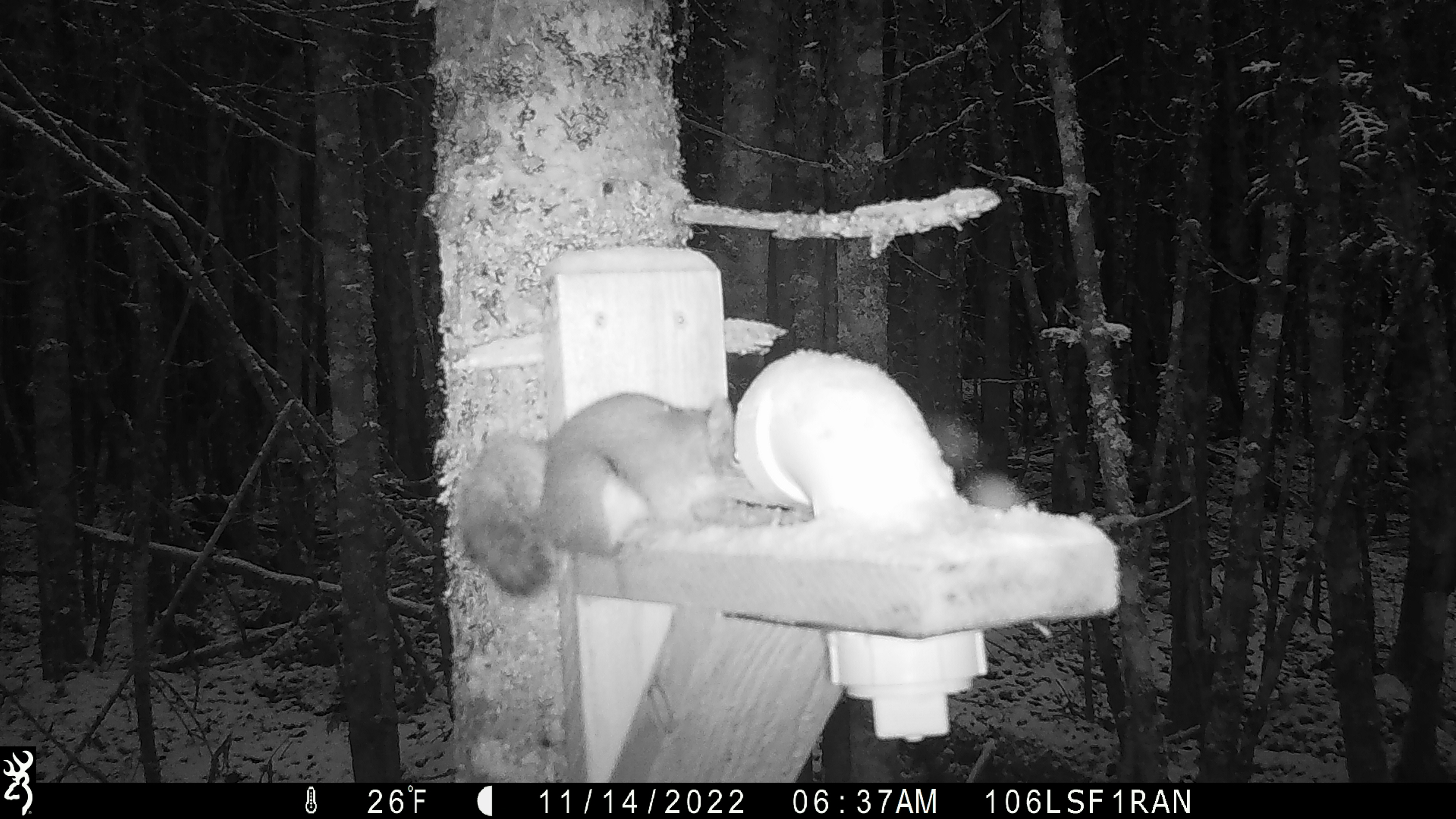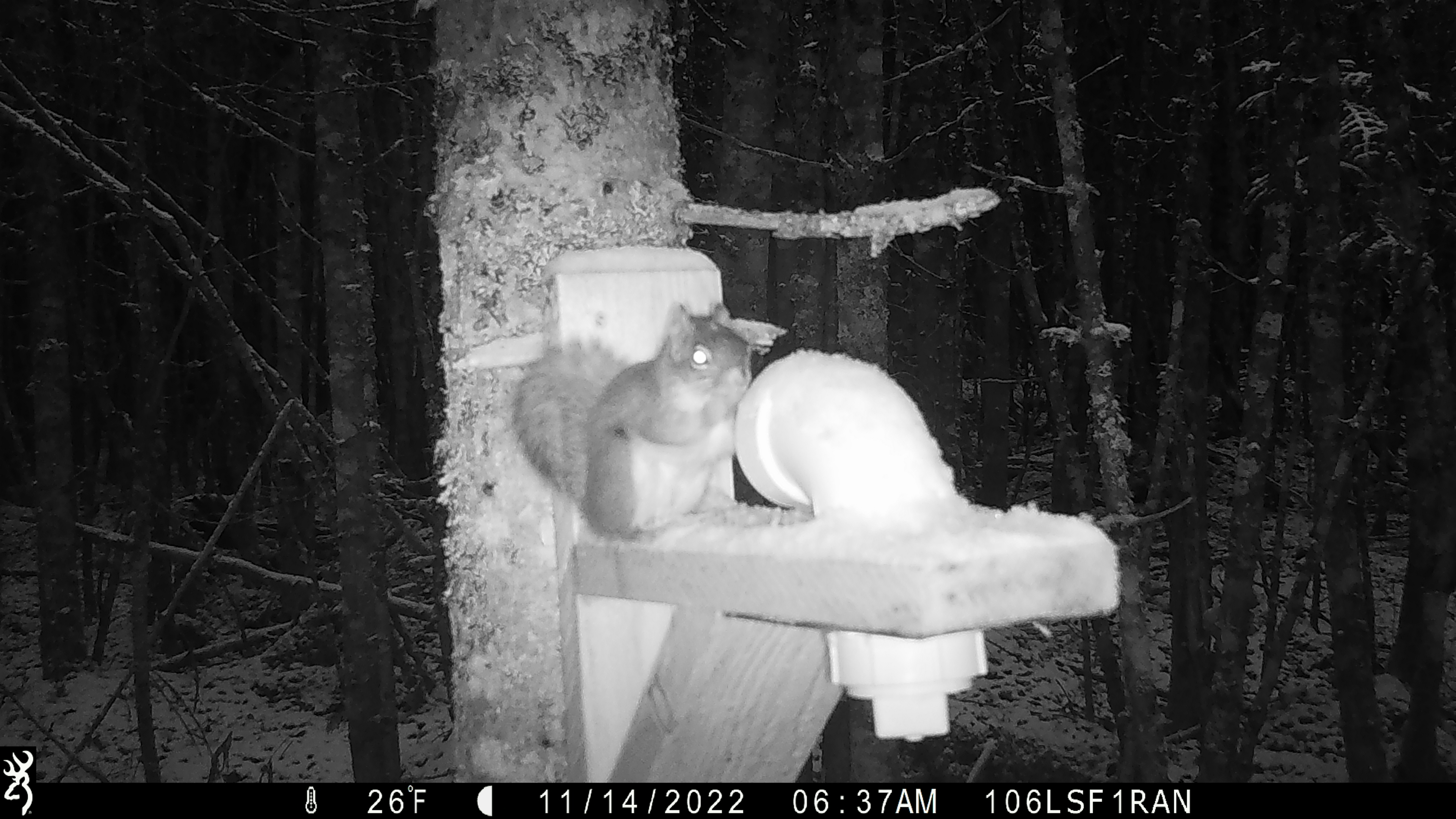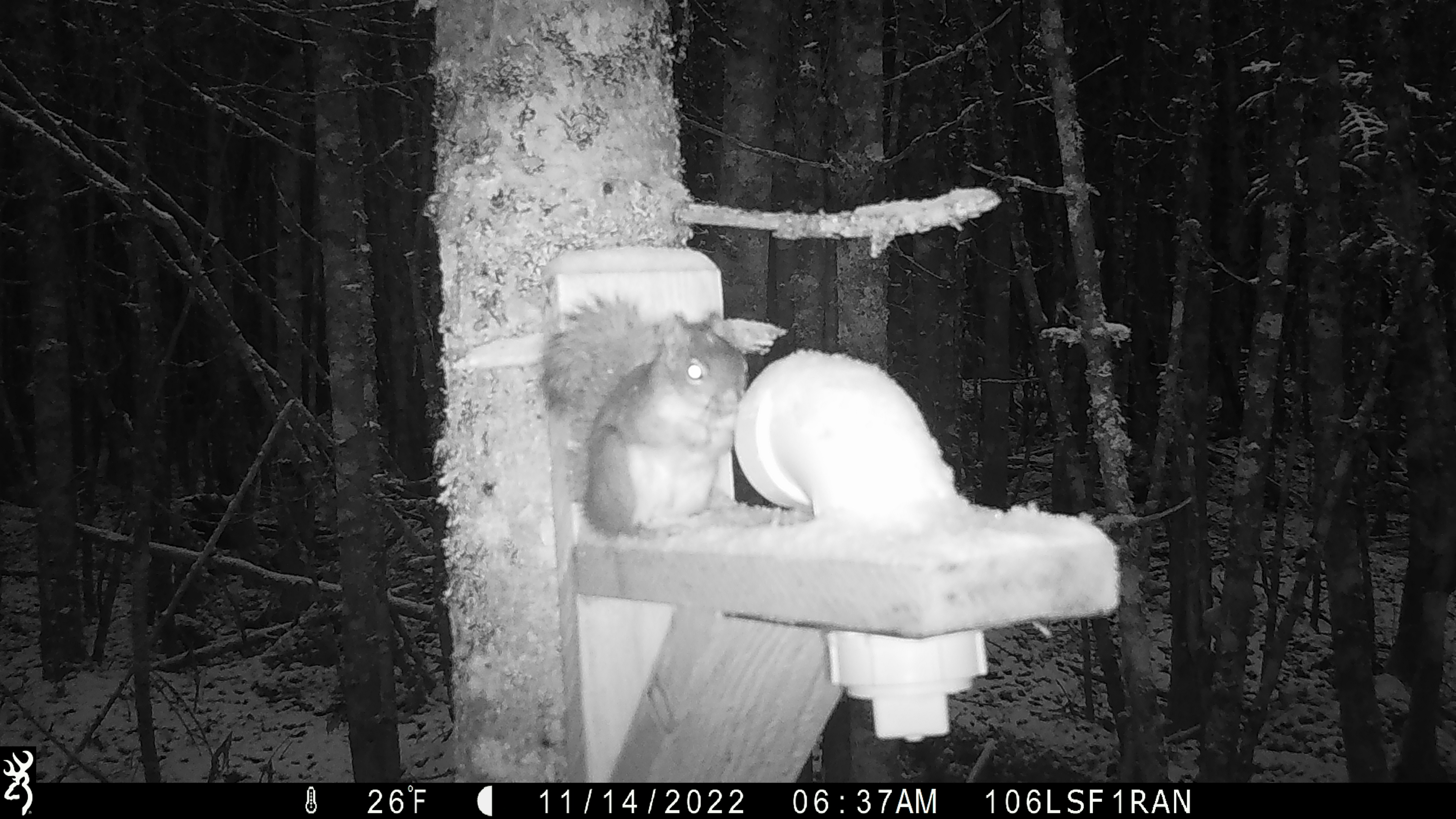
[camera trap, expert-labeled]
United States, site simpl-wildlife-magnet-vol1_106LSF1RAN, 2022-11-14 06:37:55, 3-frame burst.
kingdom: Animalia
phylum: Chordata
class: Mammalia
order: Rodentia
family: Sciuridae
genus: Tamiasciurus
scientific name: Tamiasciurus hudsonicus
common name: red squirrel